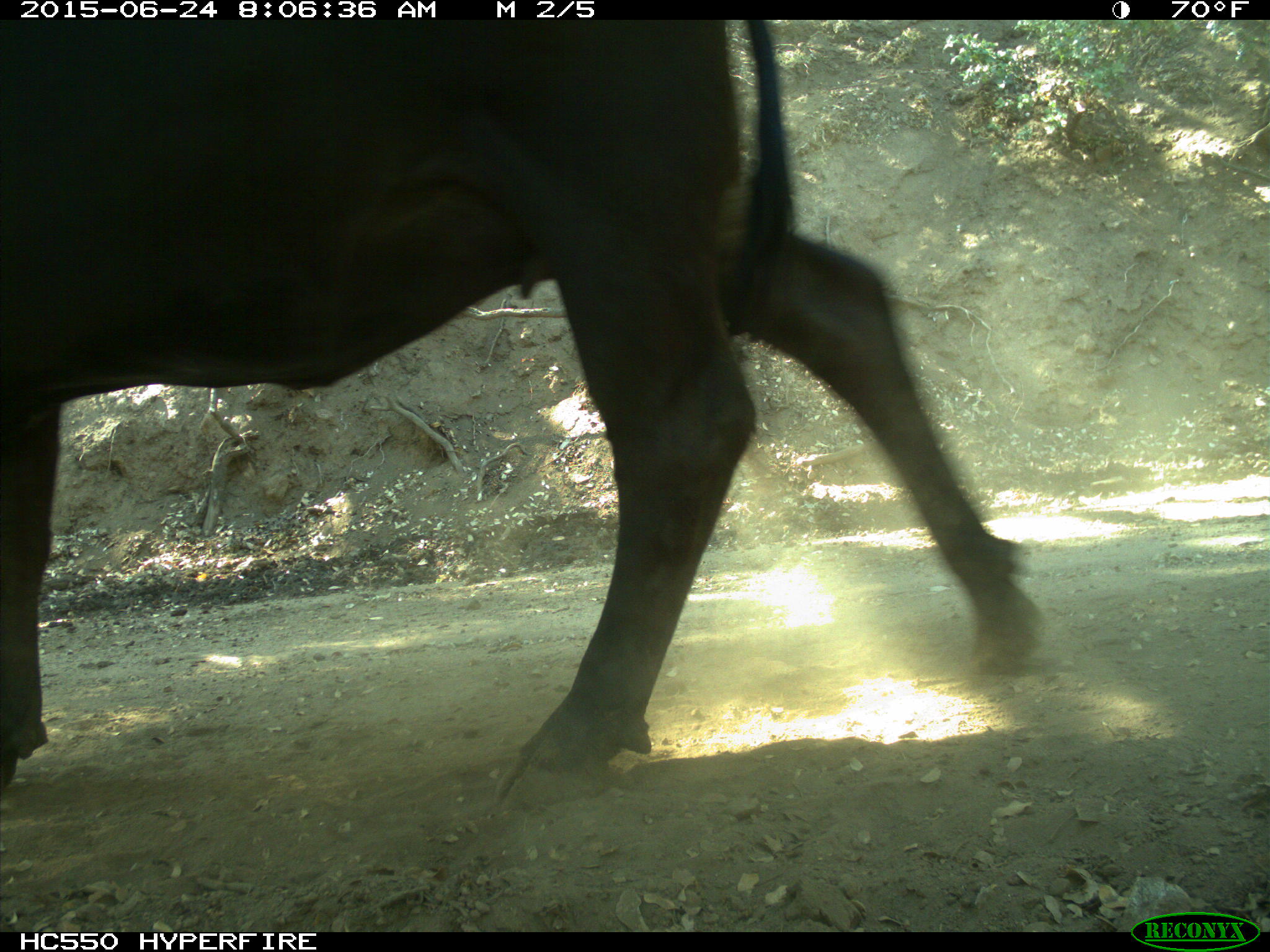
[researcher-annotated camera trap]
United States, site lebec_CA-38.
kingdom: Animalia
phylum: Chordata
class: Mammalia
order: Artiodactyla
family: Bovidae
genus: Bos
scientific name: Bos taurus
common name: domestic cow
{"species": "Bos taurus (domestic cow)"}